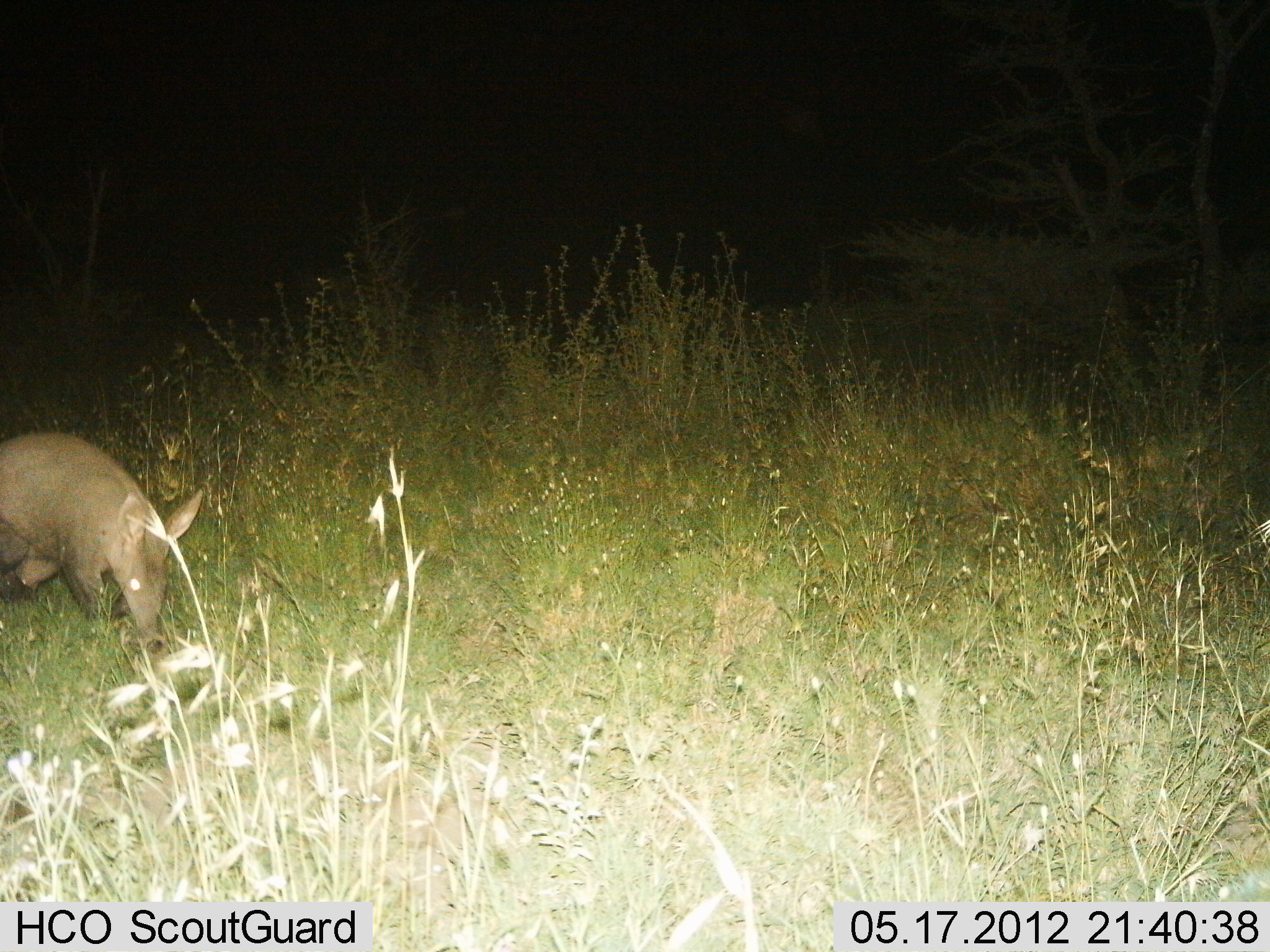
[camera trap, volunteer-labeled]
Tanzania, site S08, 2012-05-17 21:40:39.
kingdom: Animalia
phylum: Chordata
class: Mammalia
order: Tubulidentata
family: Orycteropodidae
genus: Orycteropus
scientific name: Orycteropus afer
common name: aardvark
Aardvark (Orycteropus afer), count 1. Behavior (volunteer vote fractions): standing 20%, resting 0%, moving 50%, interacting 0%. Young present (vote fraction): 0%. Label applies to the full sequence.